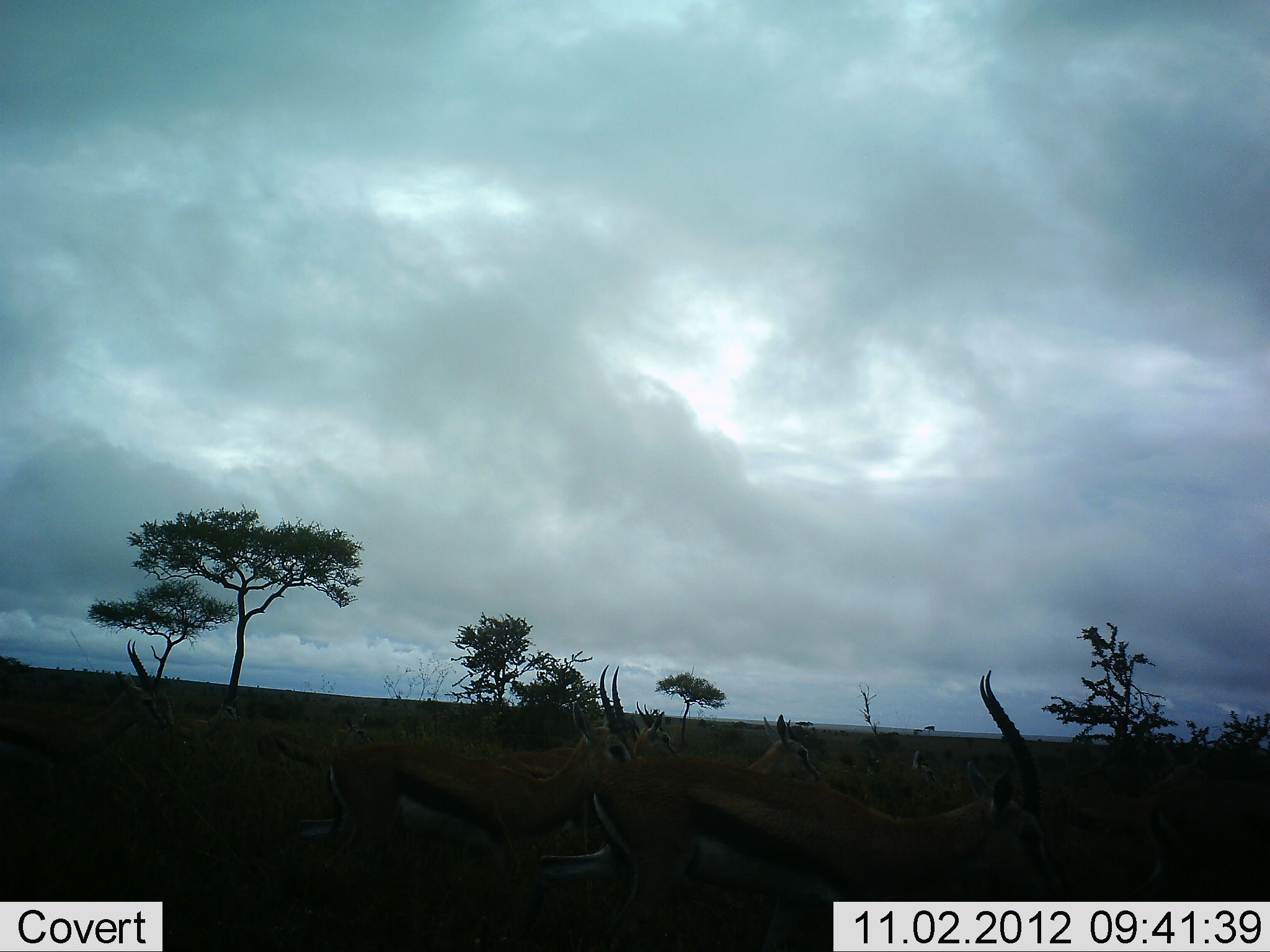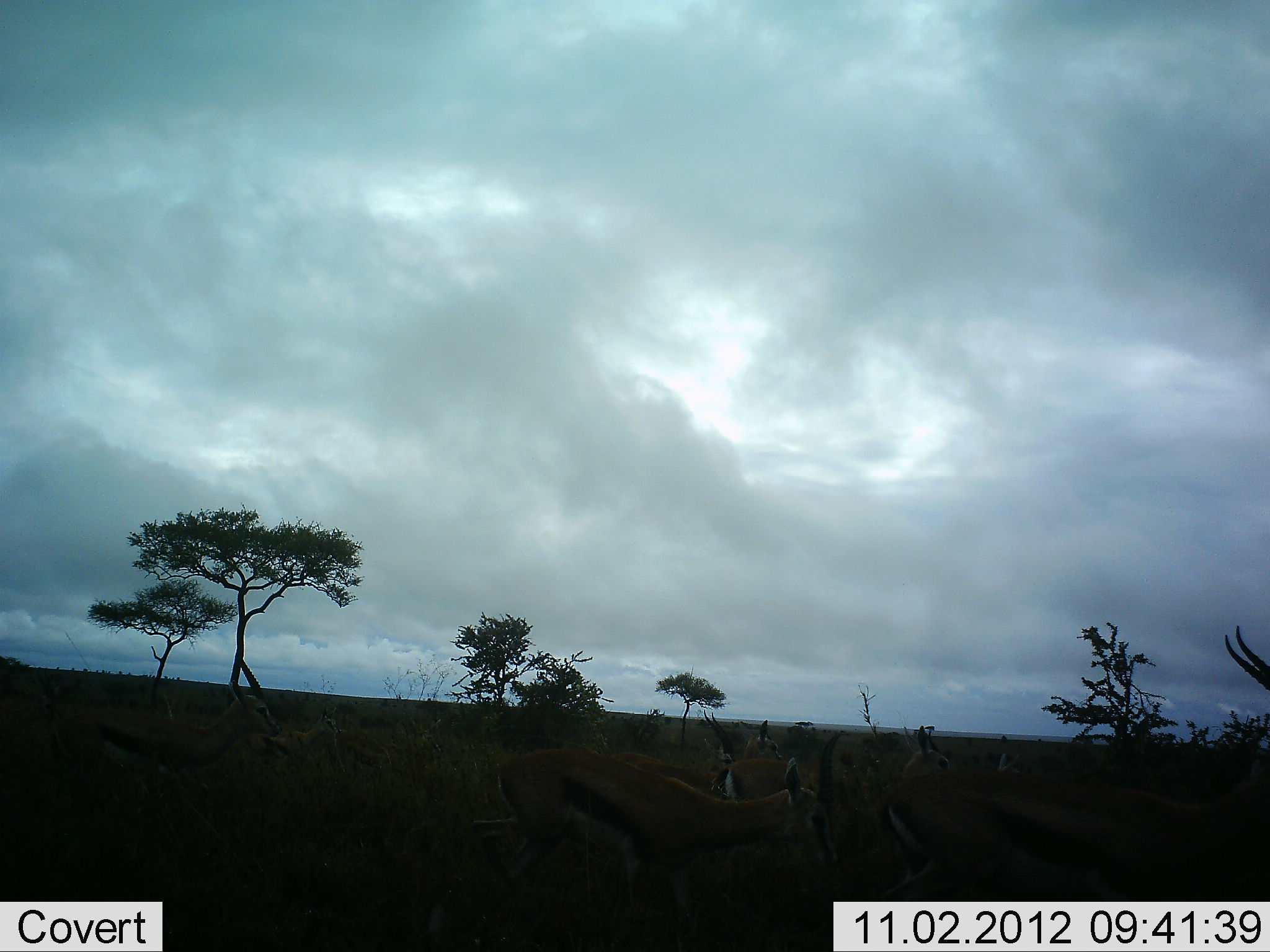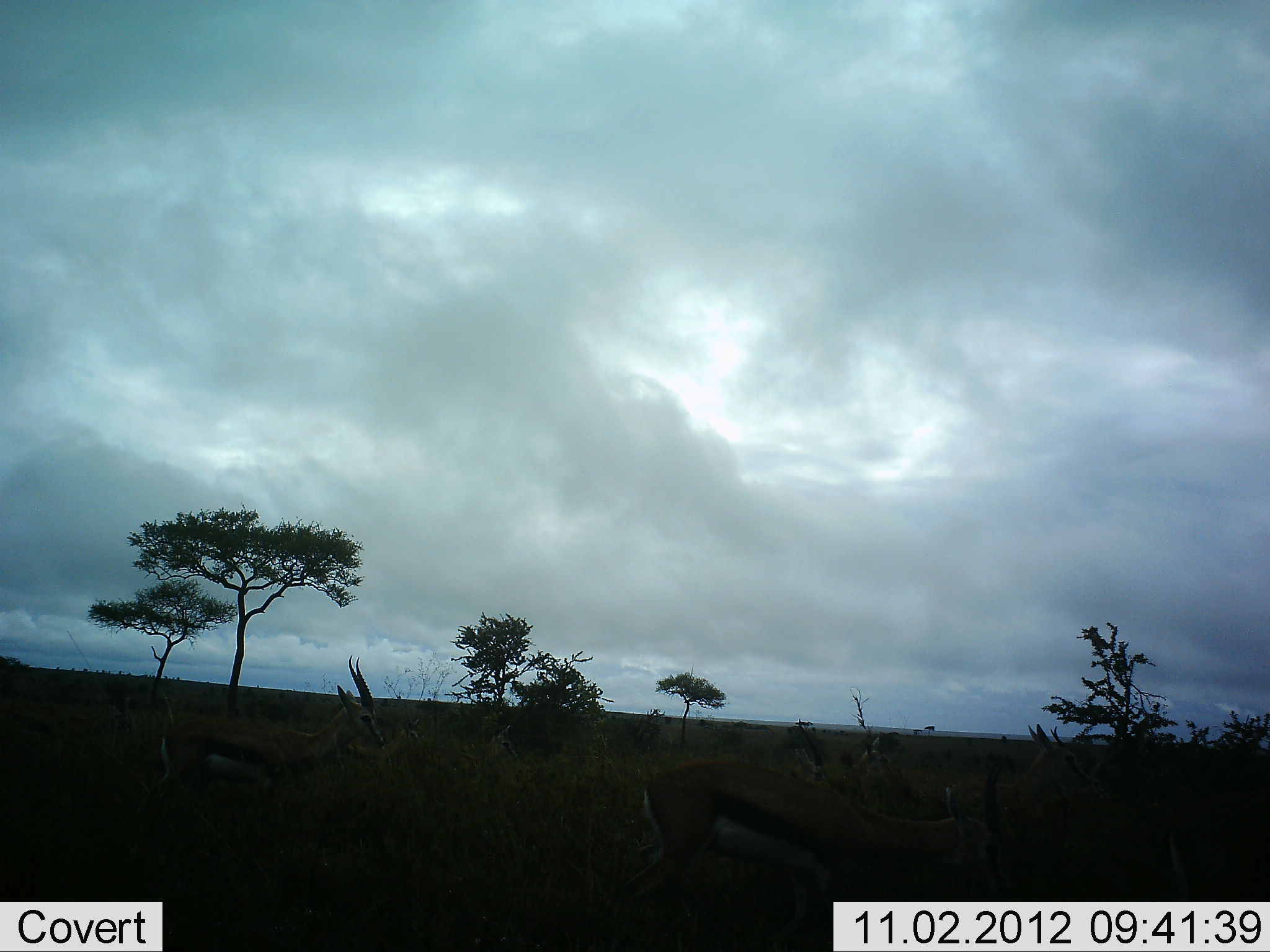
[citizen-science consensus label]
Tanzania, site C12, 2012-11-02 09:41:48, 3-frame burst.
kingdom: Animalia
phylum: Chordata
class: Mammalia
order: Artiodactyla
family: Bovidae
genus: Eudorcas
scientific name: Eudorcas thomsonii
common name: thomson's gazelle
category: gazellethomsons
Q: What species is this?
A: Gazellethomsons (thomson's gazelle) (Eudorcas thomsonii).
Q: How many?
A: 11-50.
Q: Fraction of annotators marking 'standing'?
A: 50%.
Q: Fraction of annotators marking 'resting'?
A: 0%.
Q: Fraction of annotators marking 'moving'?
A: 80%.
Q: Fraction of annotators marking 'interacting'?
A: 20%.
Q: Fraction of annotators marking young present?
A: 0%.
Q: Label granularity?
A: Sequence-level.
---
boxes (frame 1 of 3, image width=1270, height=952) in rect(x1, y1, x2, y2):
animal: rect(531, 669, 1071, 952); rect(294, 664, 636, 911); rect(555, 714, 820, 892); rect(0, 639, 175, 812); rect(1137, 770, 1270, 901); rect(496, 708, 681, 784); rect(1051, 743, 1207, 833); rect(161, 696, 241, 755); rect(258, 735, 353, 778); rect(331, 710, 368, 751); rect(910, 749, 937, 785)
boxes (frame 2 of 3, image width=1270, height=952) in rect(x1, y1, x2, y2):
animal: rect(862, 624, 1270, 902); rect(434, 731, 840, 952); rect(710, 725, 953, 930); rect(496, 709, 745, 892); rect(57, 656, 286, 807); rect(552, 720, 787, 846); rect(341, 720, 426, 787); rect(244, 706, 340, 765); rect(996, 752, 1021, 773)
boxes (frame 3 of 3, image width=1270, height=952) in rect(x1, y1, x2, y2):
animal: rect(597, 756, 1011, 952); rect(129, 655, 388, 828); rect(949, 722, 1094, 901); rect(1161, 750, 1270, 901); rect(862, 731, 979, 836); rect(786, 726, 910, 817); rect(0, 693, 135, 764); rect(310, 718, 429, 786); rect(413, 723, 520, 782)